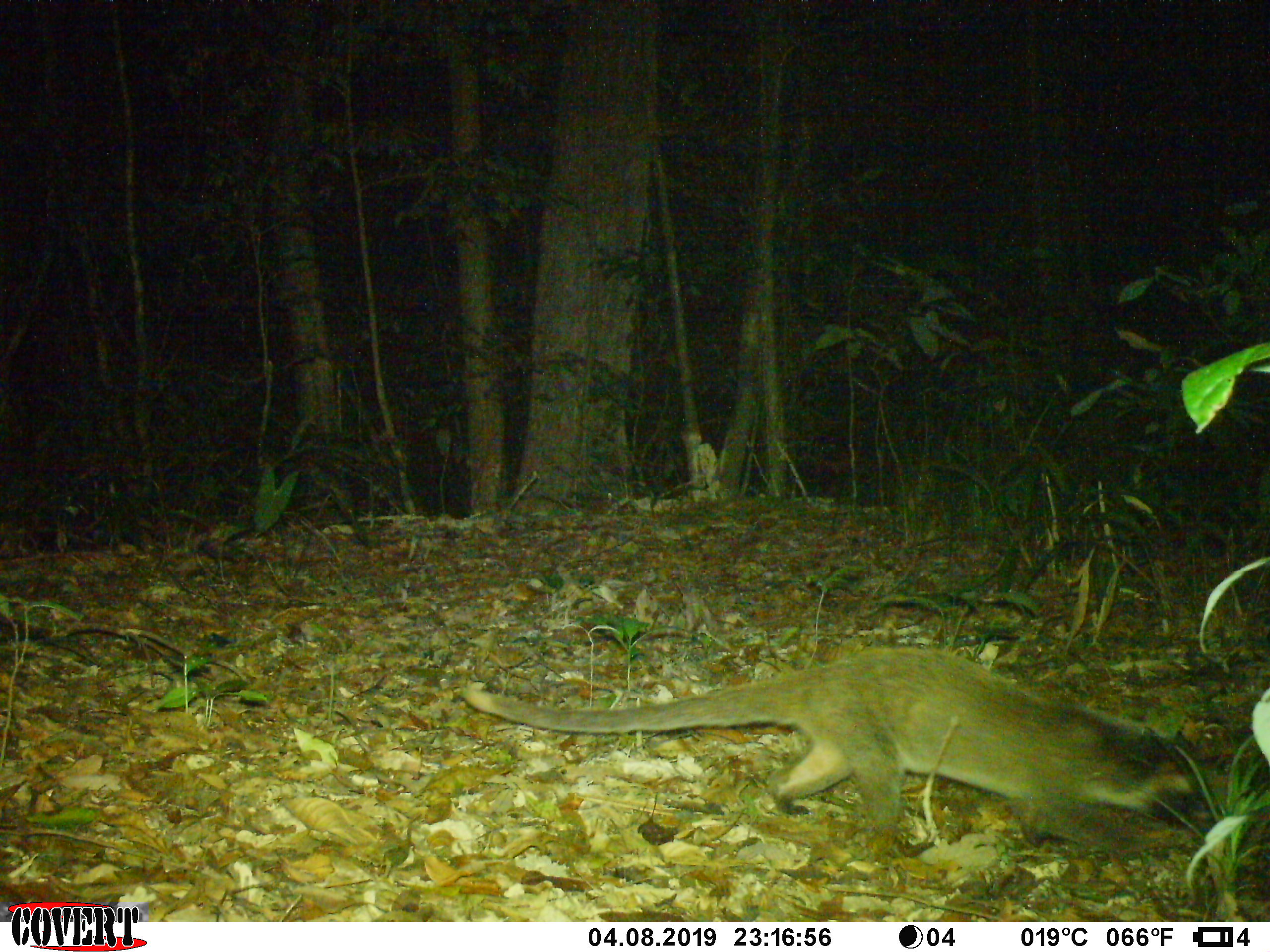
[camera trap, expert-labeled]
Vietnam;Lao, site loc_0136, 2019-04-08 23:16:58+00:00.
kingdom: Animalia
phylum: Chordata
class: Mammalia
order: Carnivora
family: Viverridae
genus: Paguma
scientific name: Paguma larvata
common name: masked palm civet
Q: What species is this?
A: Masked palm civet (Paguma larvata).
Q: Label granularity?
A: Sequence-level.